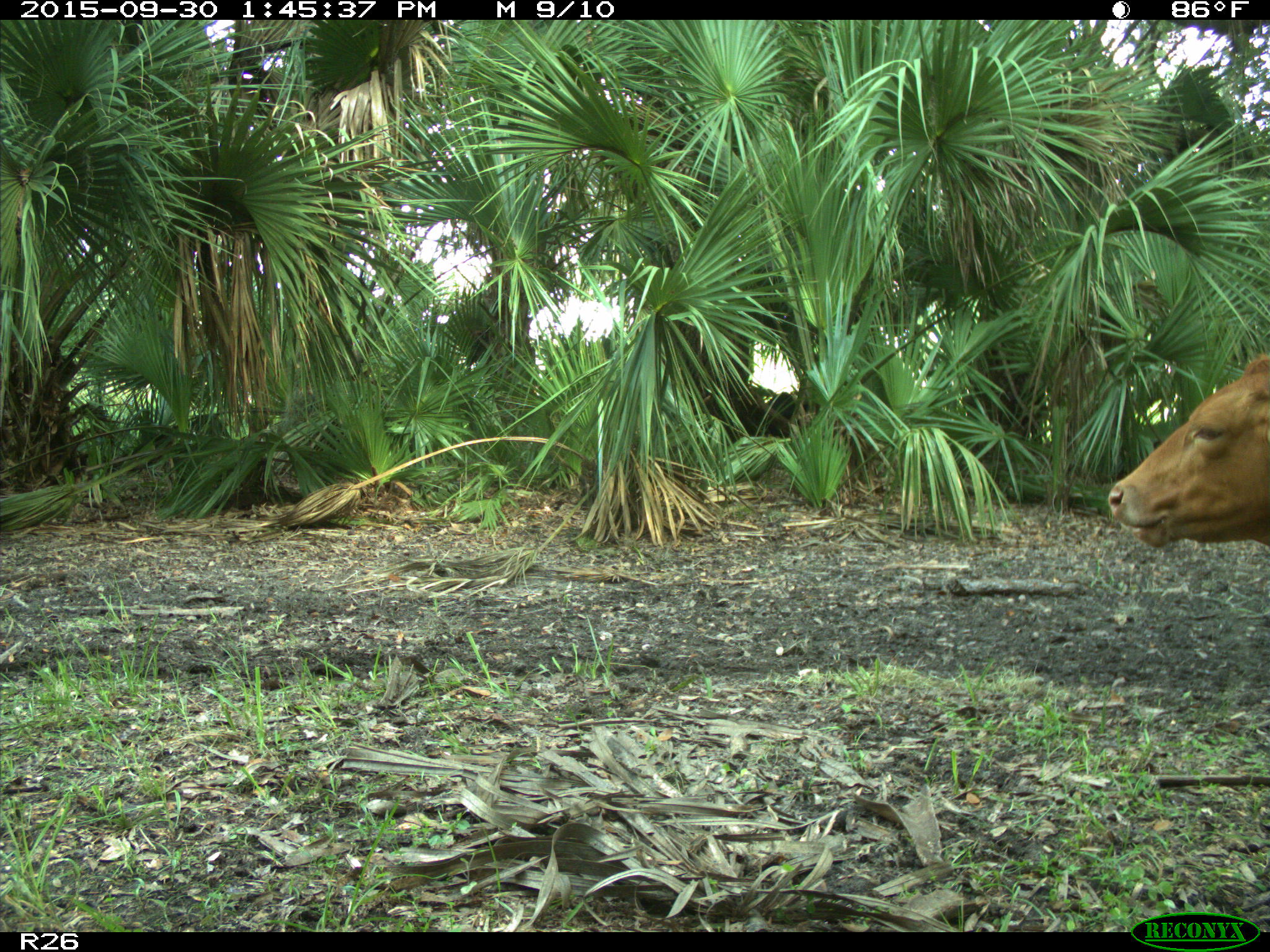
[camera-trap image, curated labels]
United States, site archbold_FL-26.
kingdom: Animalia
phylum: Chordata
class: Mammalia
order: Artiodactyla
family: Bovidae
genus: Bos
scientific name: Bos taurus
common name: domestic cow